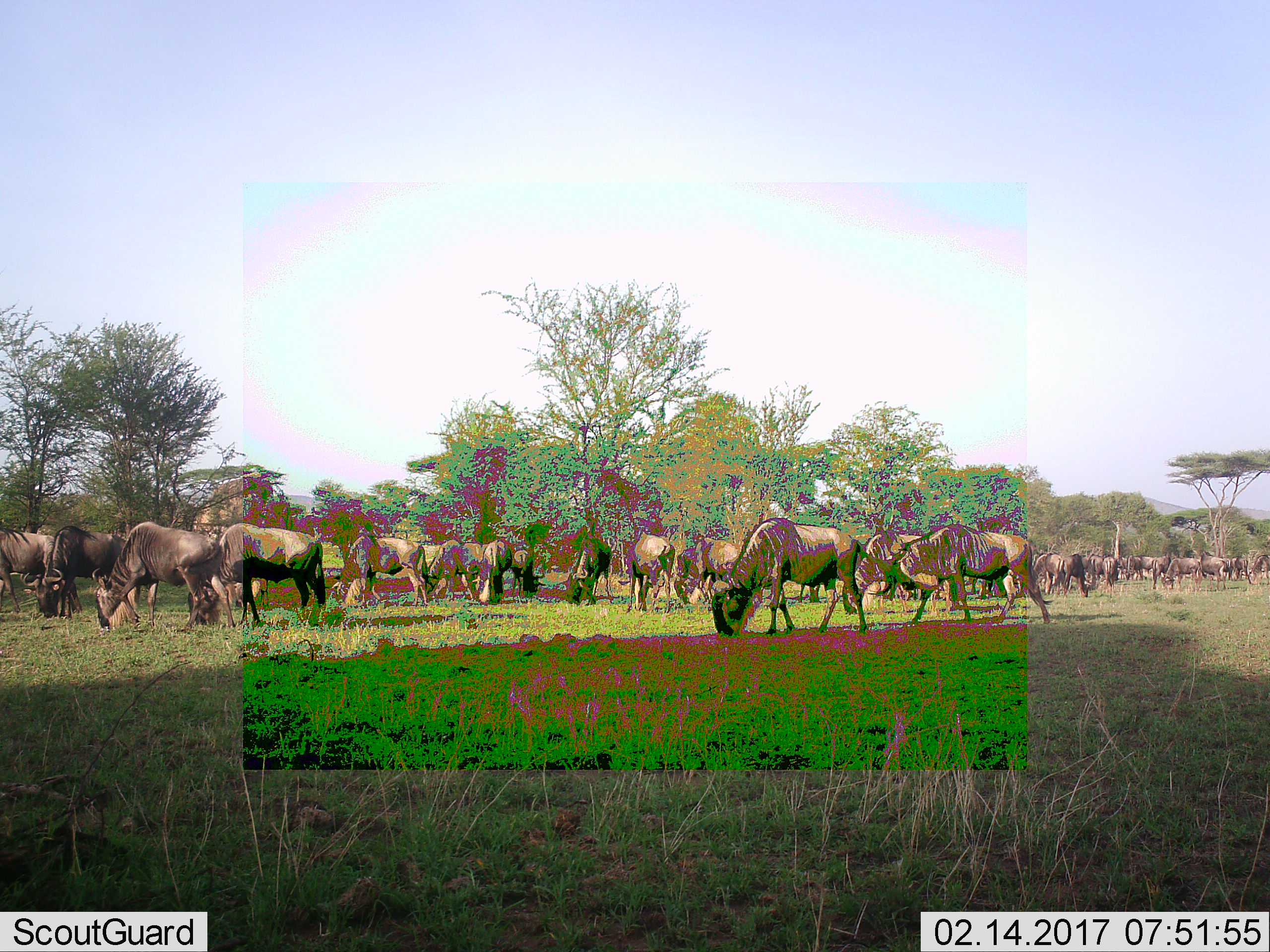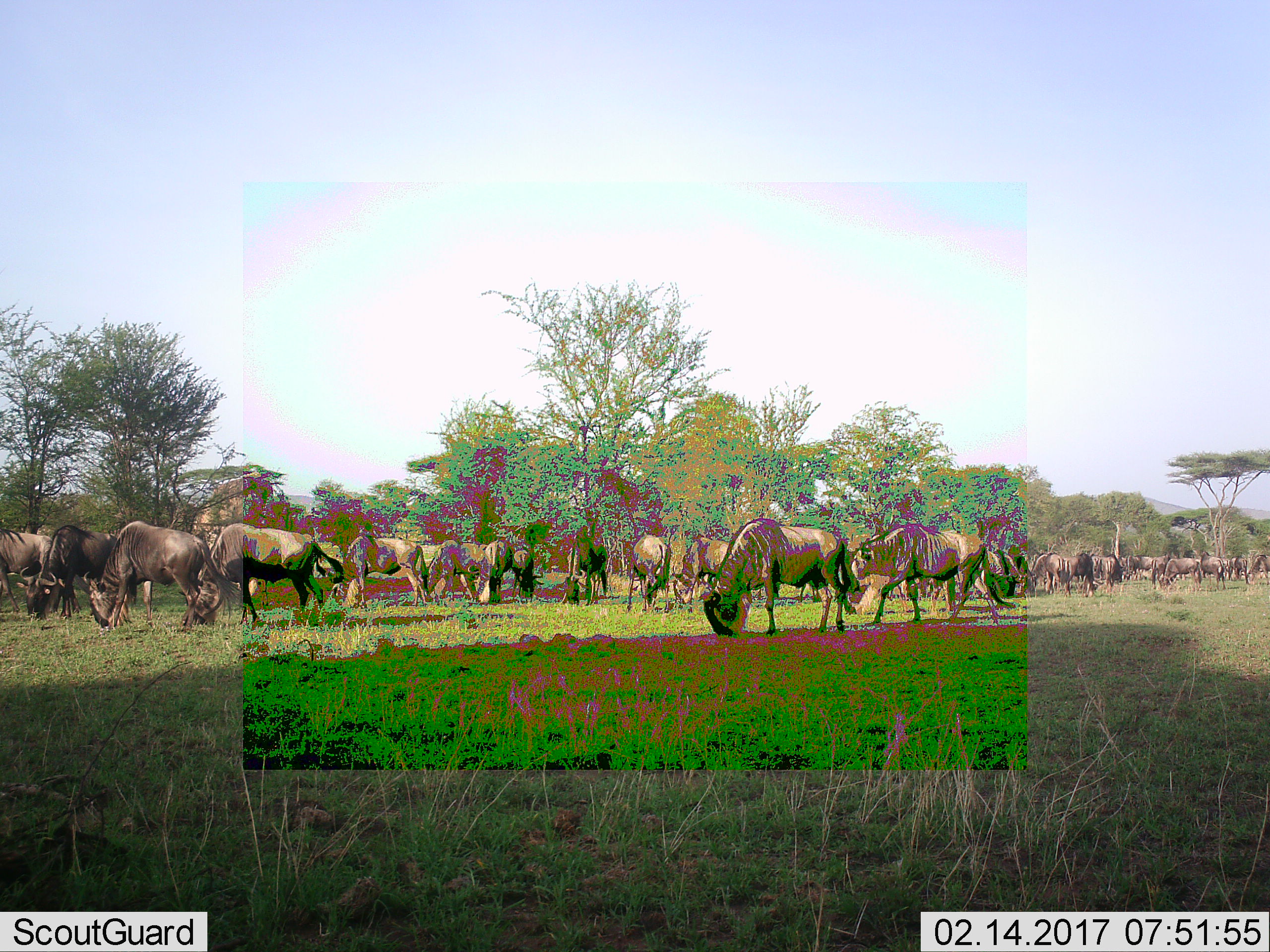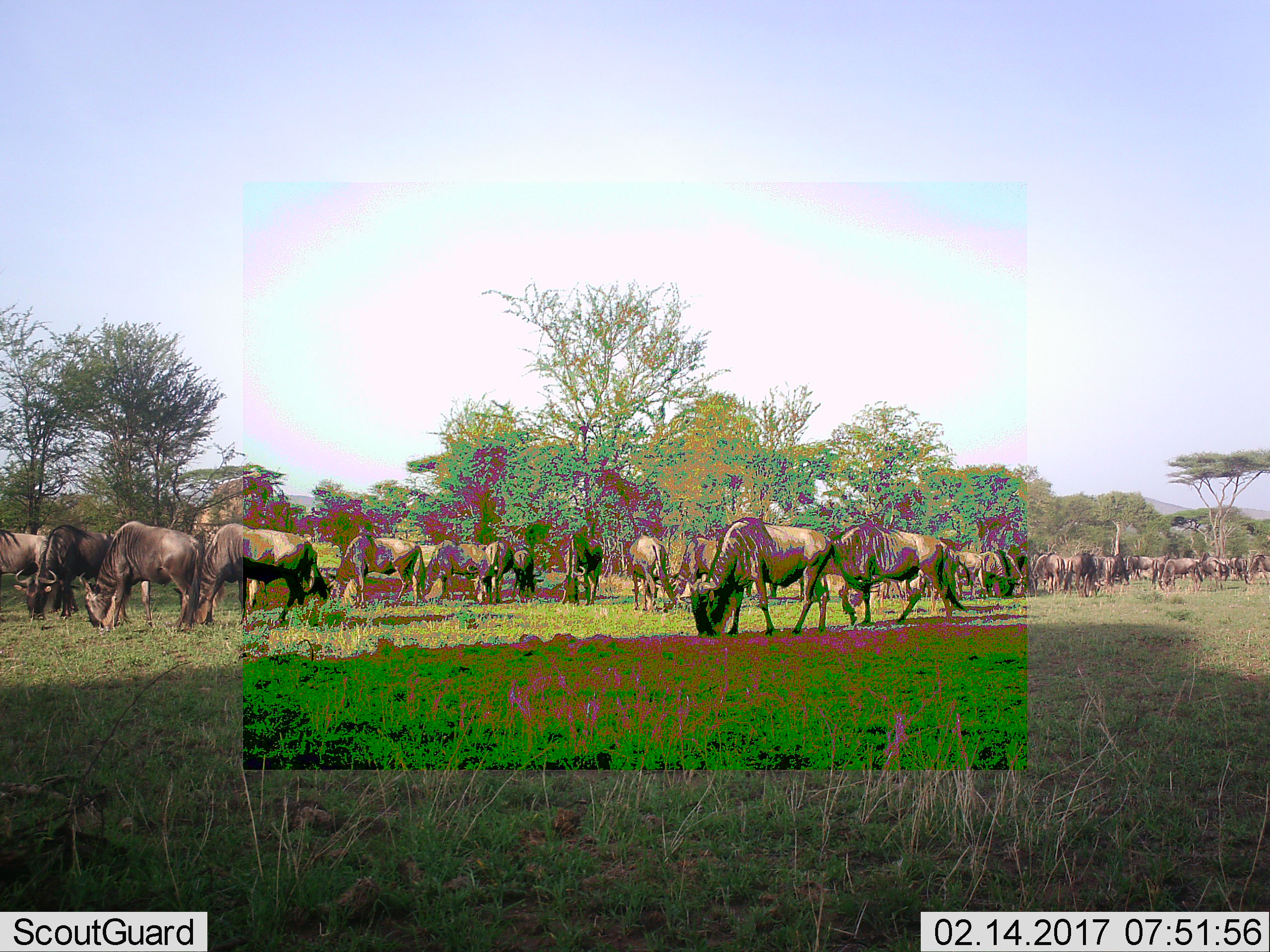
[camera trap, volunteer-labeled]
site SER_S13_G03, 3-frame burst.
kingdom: Animalia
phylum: Chordata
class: Mammalia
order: Artiodactyla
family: Bovidae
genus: Connochaetes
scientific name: Connochaetes taurinus taurinus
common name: blue wildebeest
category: wildebeestblue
Wildebeestblue (blue wildebeest) (Connochaetes taurinus taurinus), count 11-50. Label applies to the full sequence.